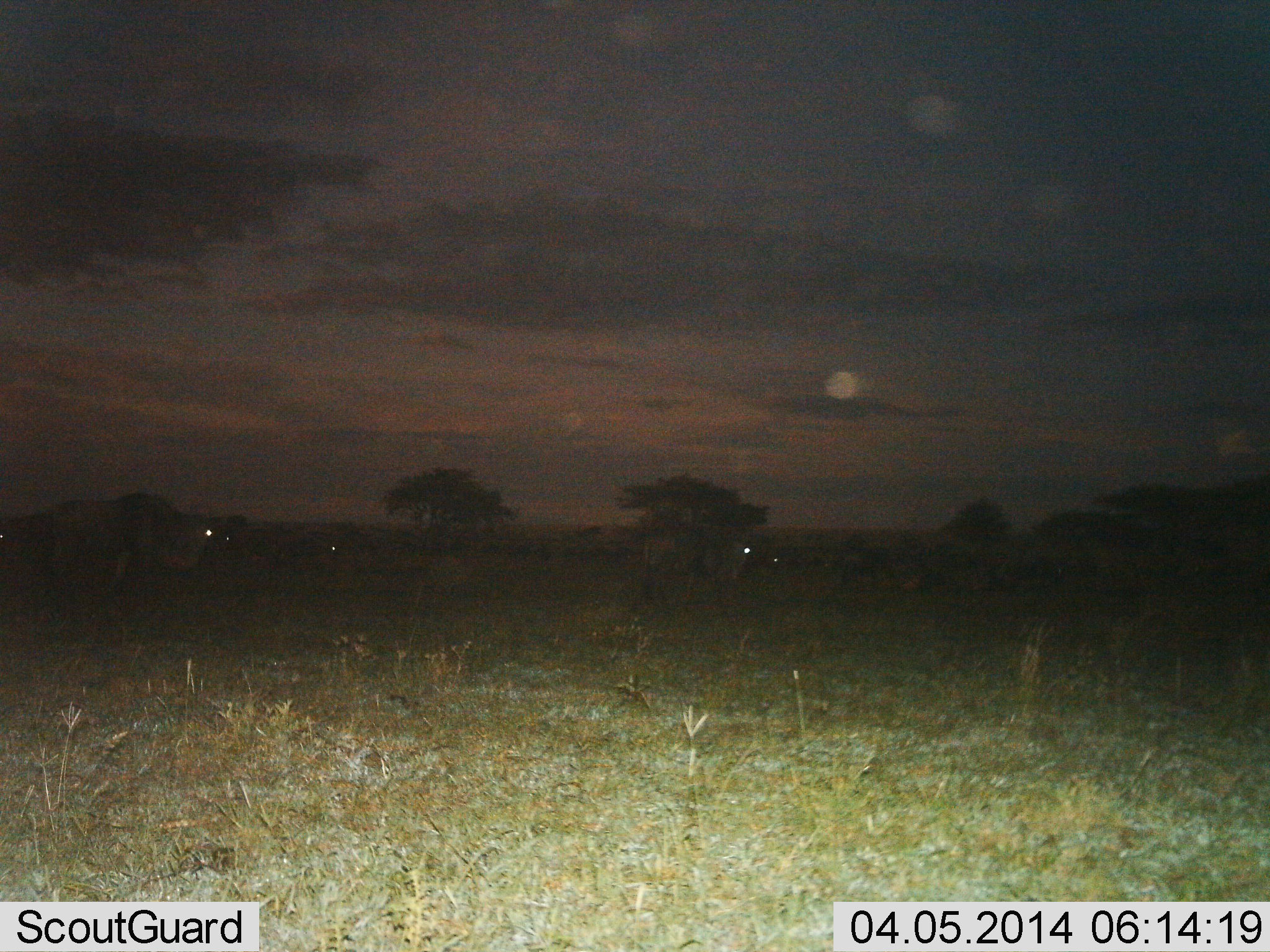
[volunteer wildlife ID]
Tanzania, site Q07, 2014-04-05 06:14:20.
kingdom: Animalia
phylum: Chordata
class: Mammalia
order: Artiodactyla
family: Bovidae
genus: Connochaetes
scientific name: Connochaetes taurinus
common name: blue wildebeest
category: wildebeest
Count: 4.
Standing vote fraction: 60%.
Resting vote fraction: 10%.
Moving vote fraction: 40%.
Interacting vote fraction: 0%.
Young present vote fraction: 0%.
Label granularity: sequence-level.